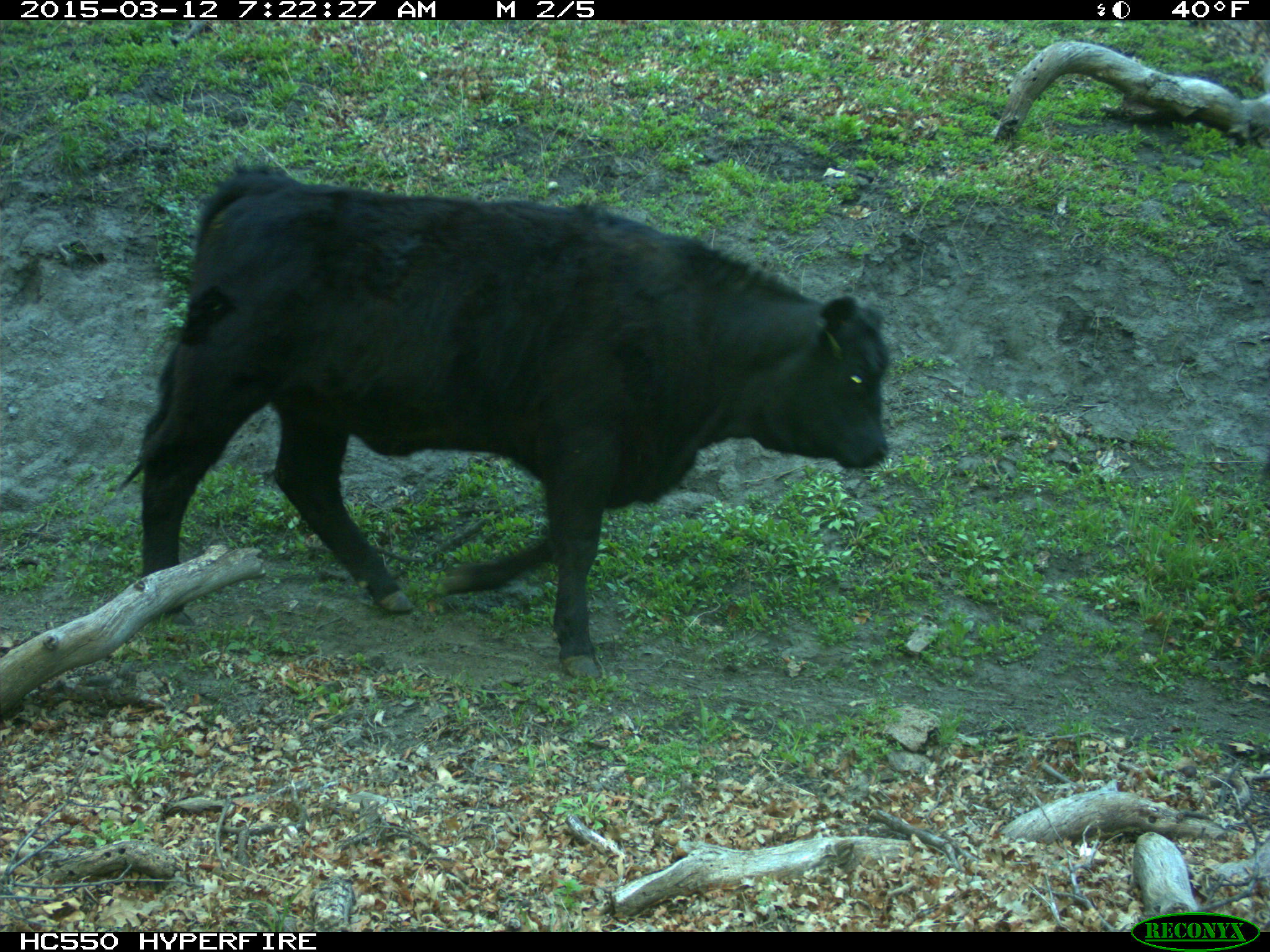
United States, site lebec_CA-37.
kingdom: Animalia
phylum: Chordata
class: Mammalia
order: Artiodactyla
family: Bovidae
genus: Bos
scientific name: Bos taurus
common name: domestic cow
Bos taurus (domestic cow).